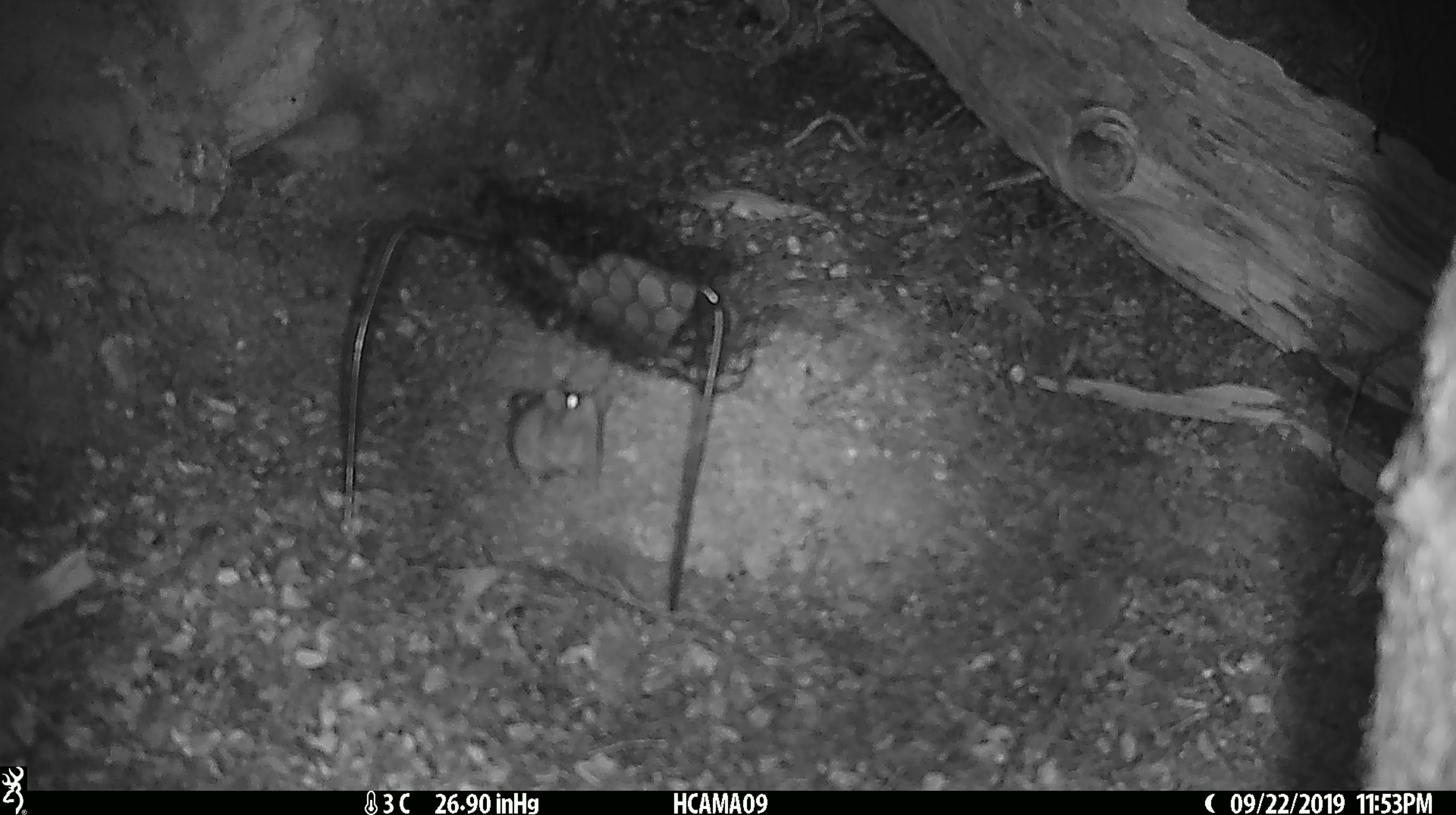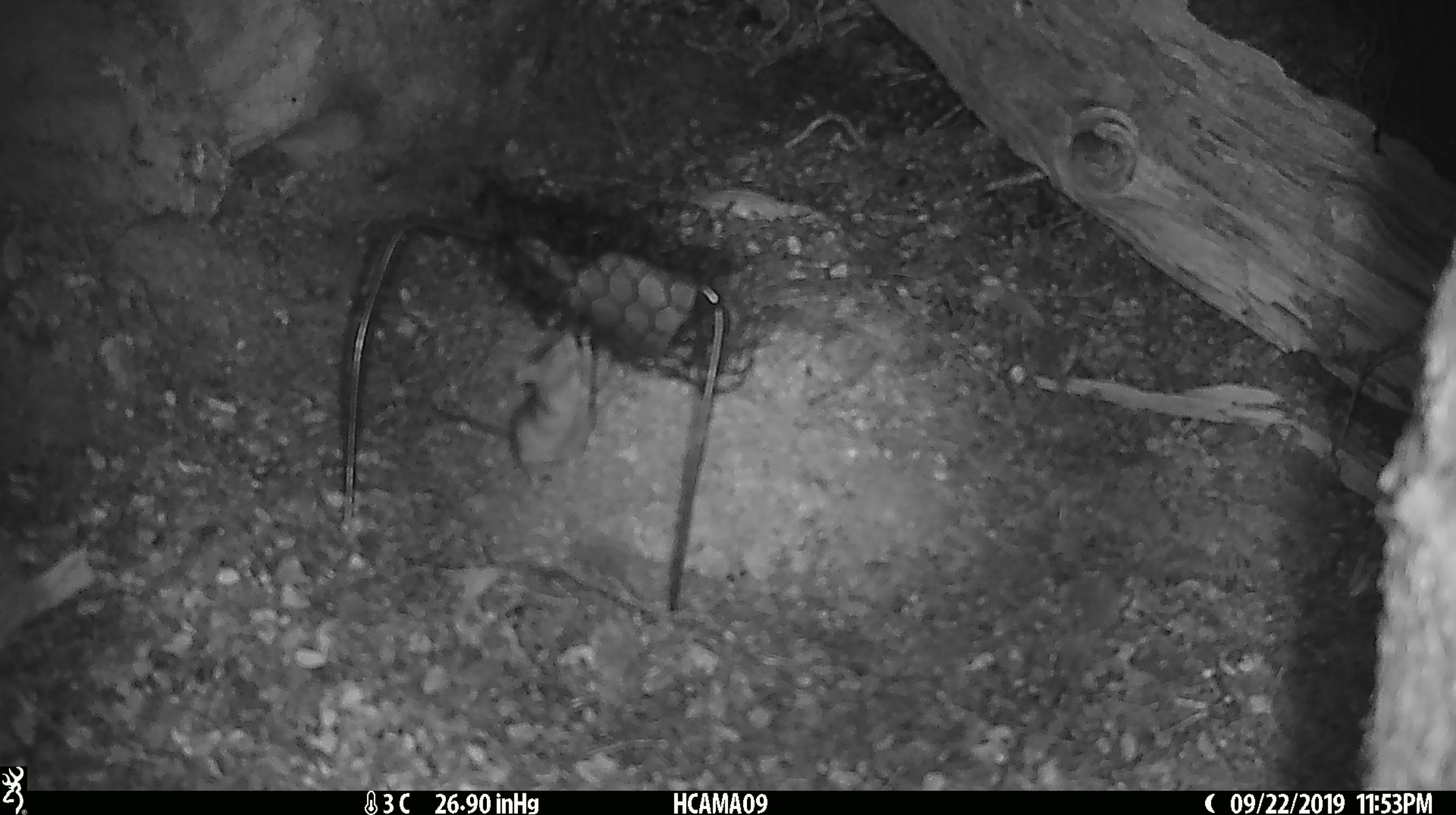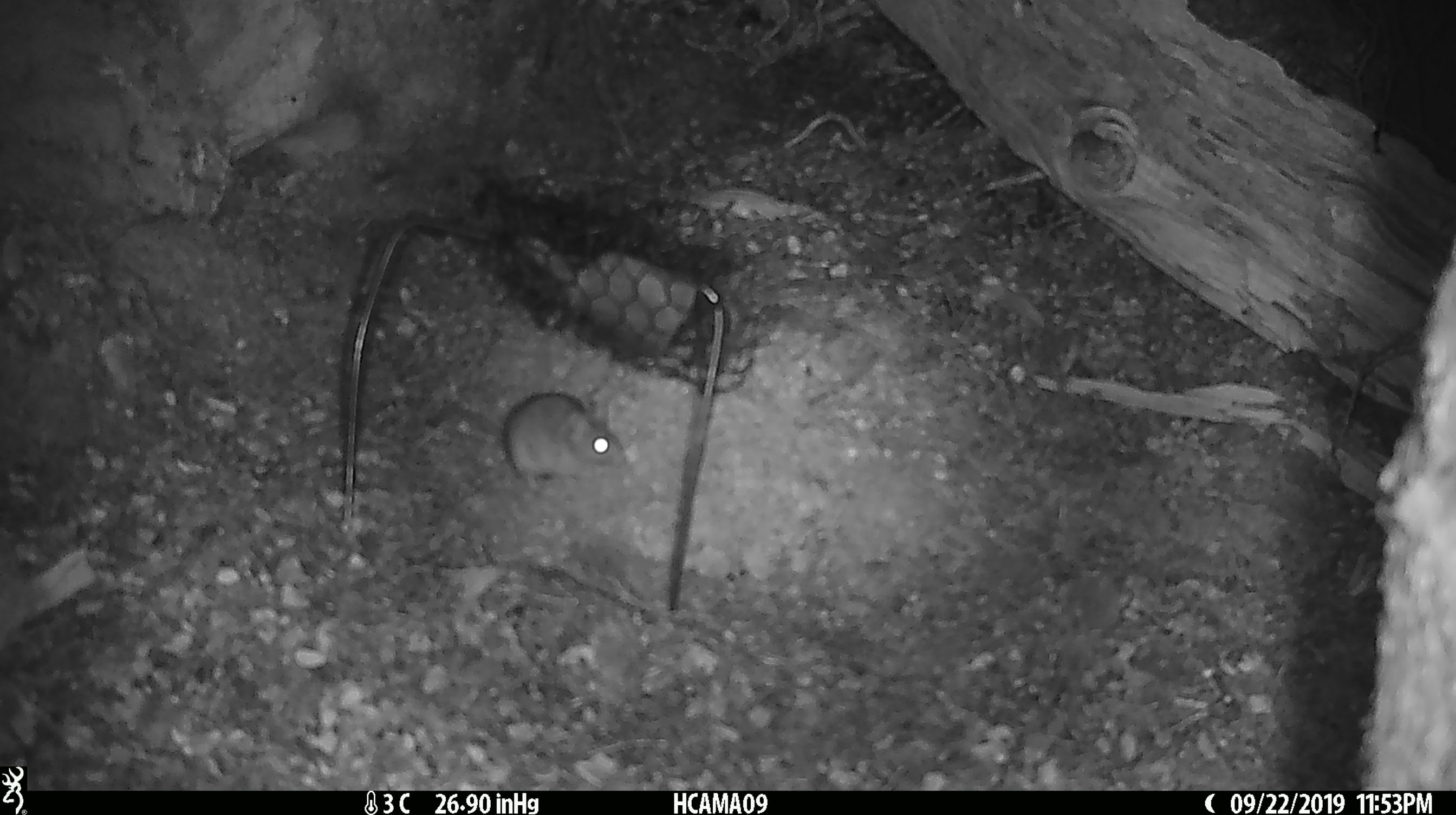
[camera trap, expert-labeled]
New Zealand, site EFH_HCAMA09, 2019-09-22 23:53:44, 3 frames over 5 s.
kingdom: Animalia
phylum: Chordata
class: Mammalia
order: Rodentia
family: Muridae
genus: Mus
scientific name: Mus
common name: mouse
Mouse (Mus).